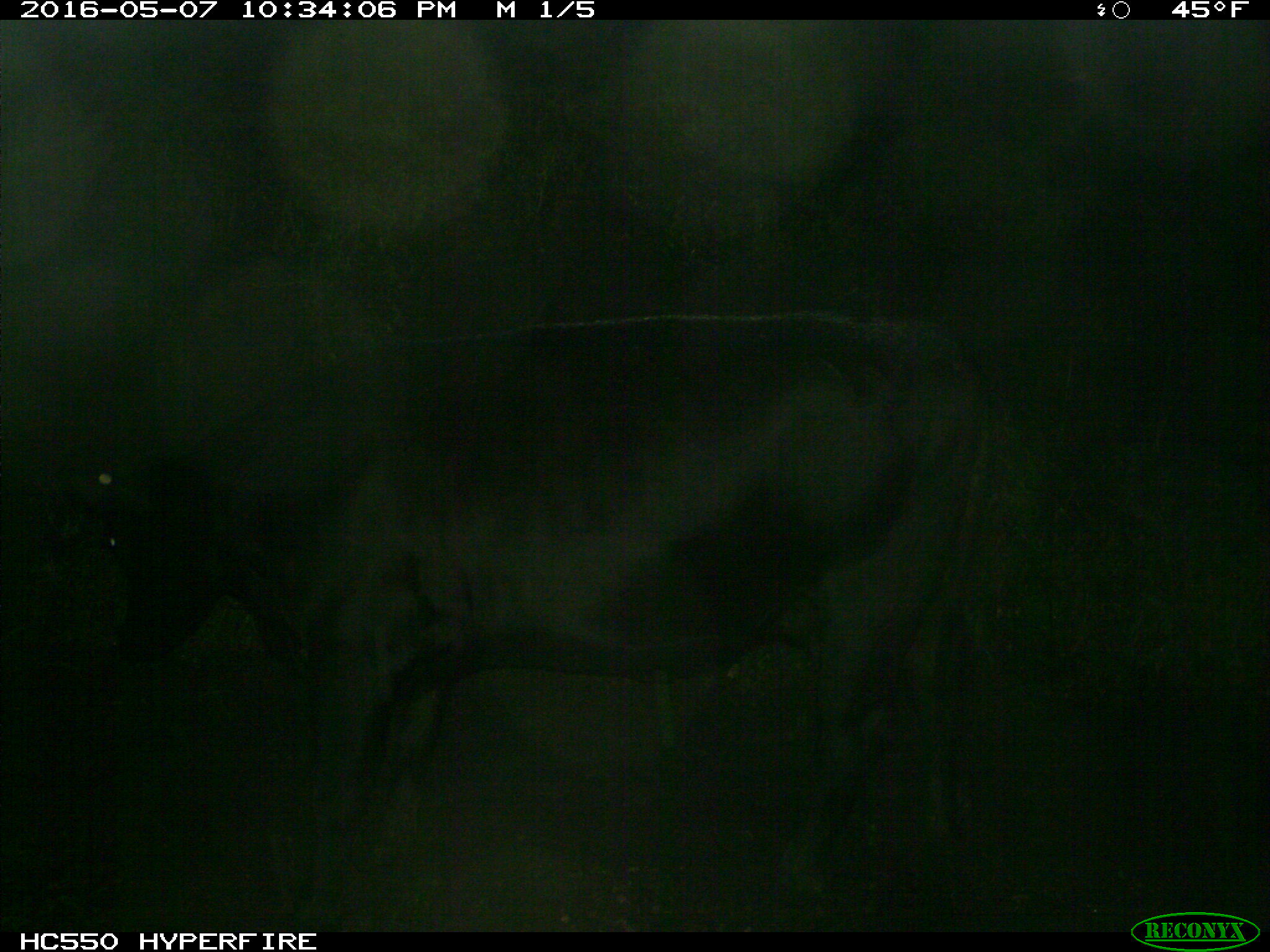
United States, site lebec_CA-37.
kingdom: Animalia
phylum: Chordata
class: Mammalia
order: Artiodactyla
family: Bovidae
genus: Bos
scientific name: Bos taurus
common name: domestic cow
Bos taurus (domestic cow).